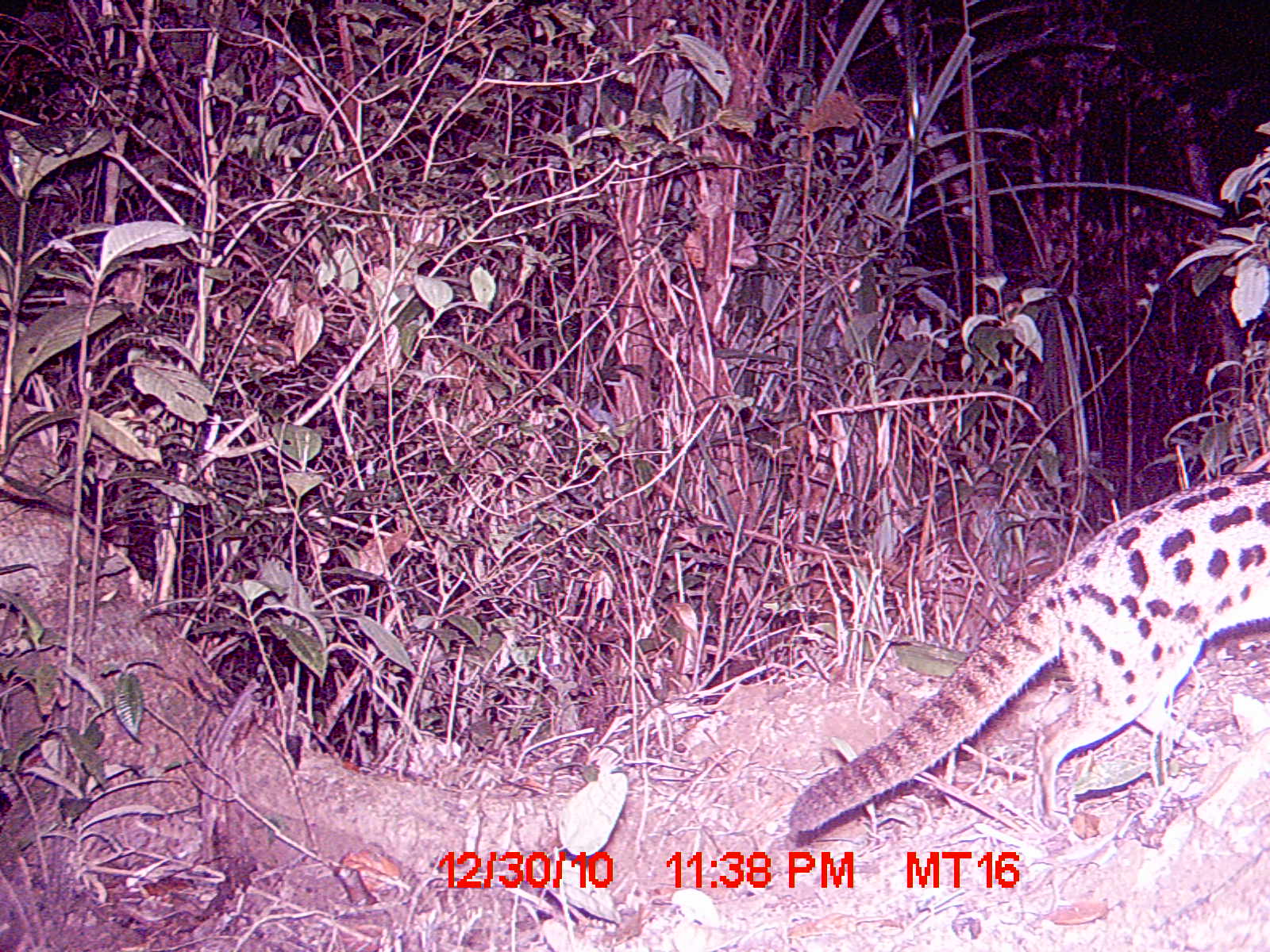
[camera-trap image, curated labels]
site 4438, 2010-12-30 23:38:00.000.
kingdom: Animalia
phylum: Chordata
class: Mammalia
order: Carnivora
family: Eupleridae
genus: Fossa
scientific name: Fossa fossana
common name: fanaloka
Fossa fossana (fanaloka), count 1.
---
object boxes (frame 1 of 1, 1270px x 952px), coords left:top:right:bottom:
fossa fossana: 0:493:560:882; 779:464:1270:840